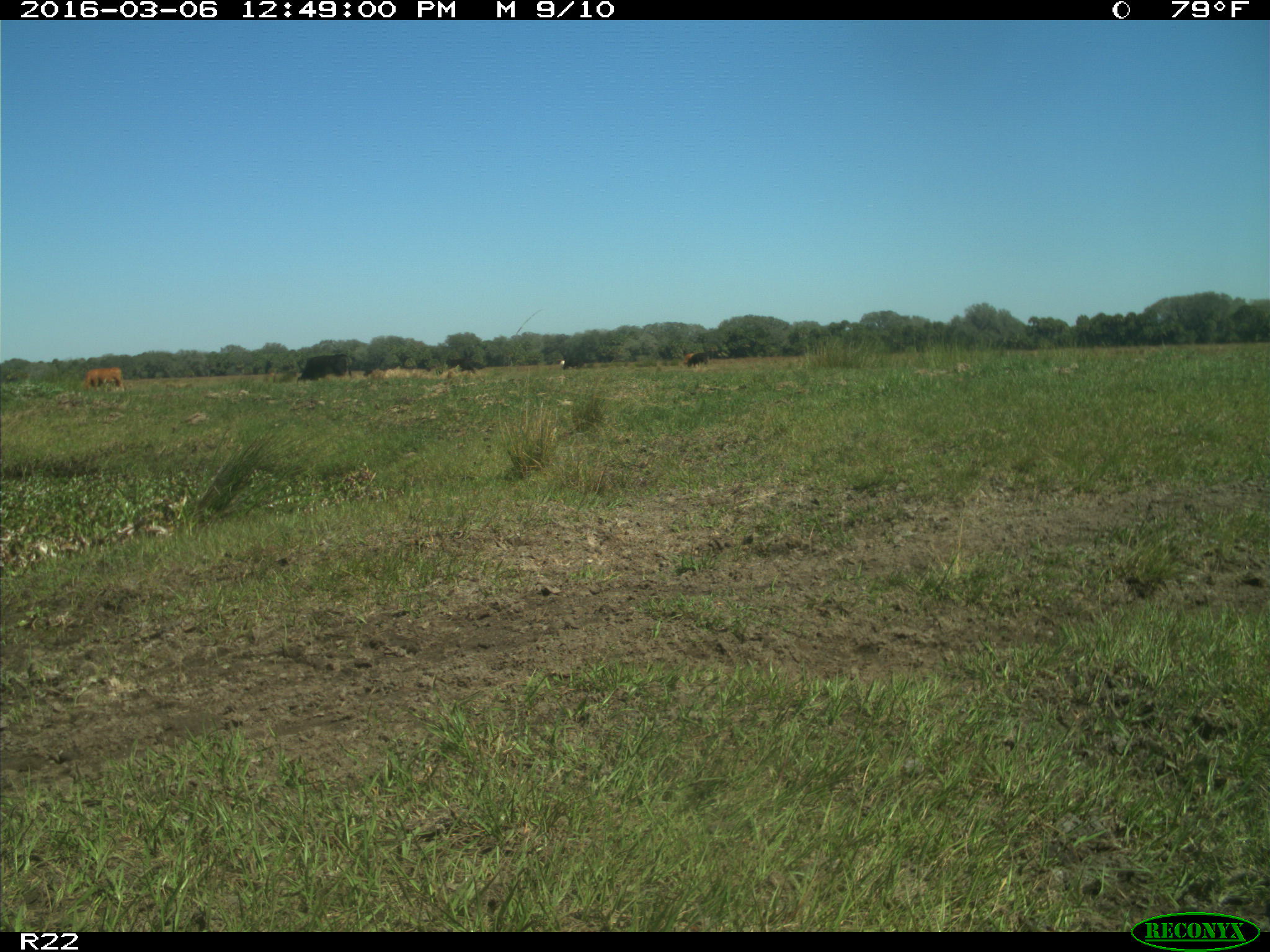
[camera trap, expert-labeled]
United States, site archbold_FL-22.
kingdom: Animalia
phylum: Chordata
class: Mammalia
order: Artiodactyla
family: Bovidae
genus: Bos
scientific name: Bos taurus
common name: domestic cow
Bos taurus (domestic cow).